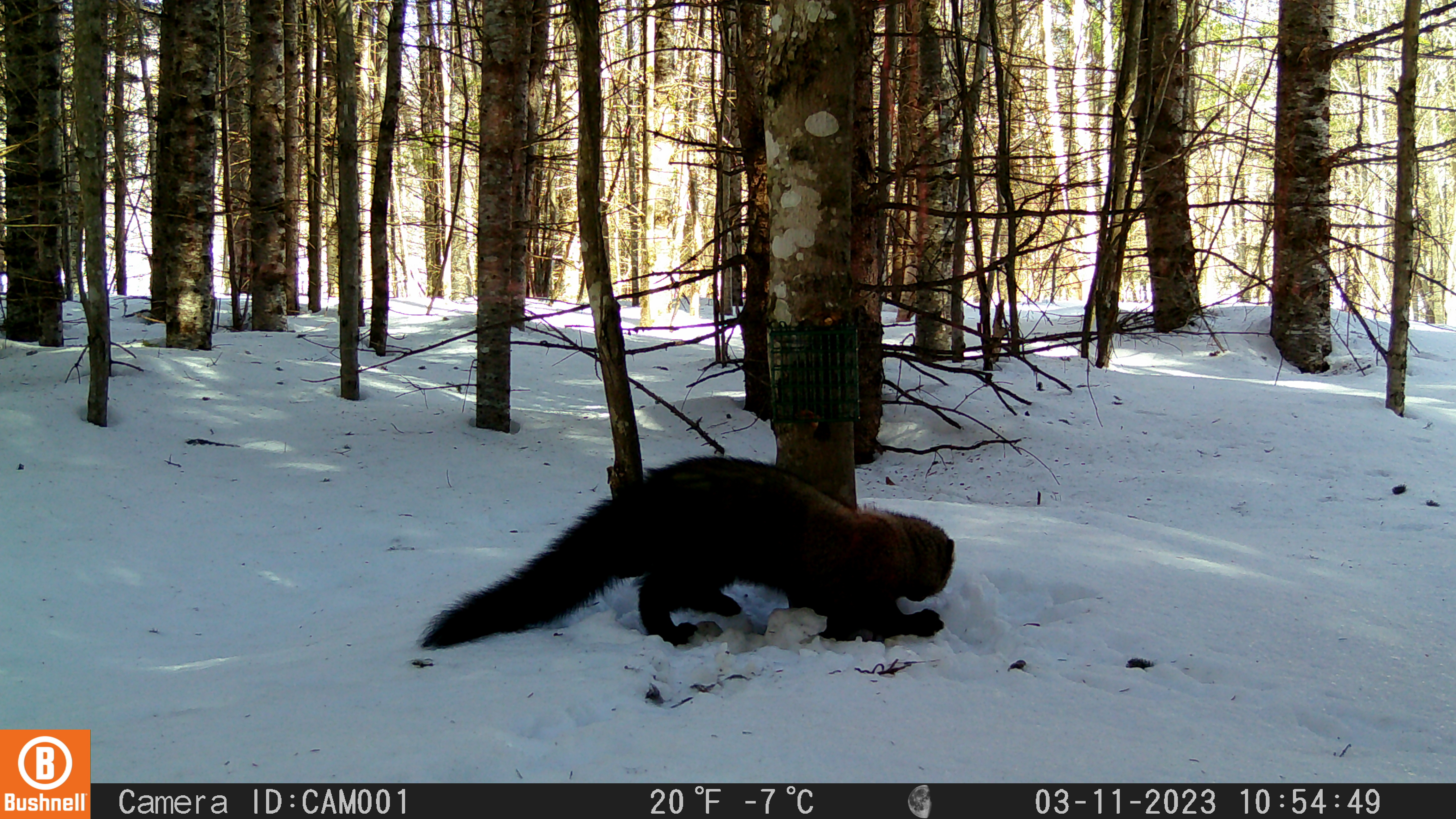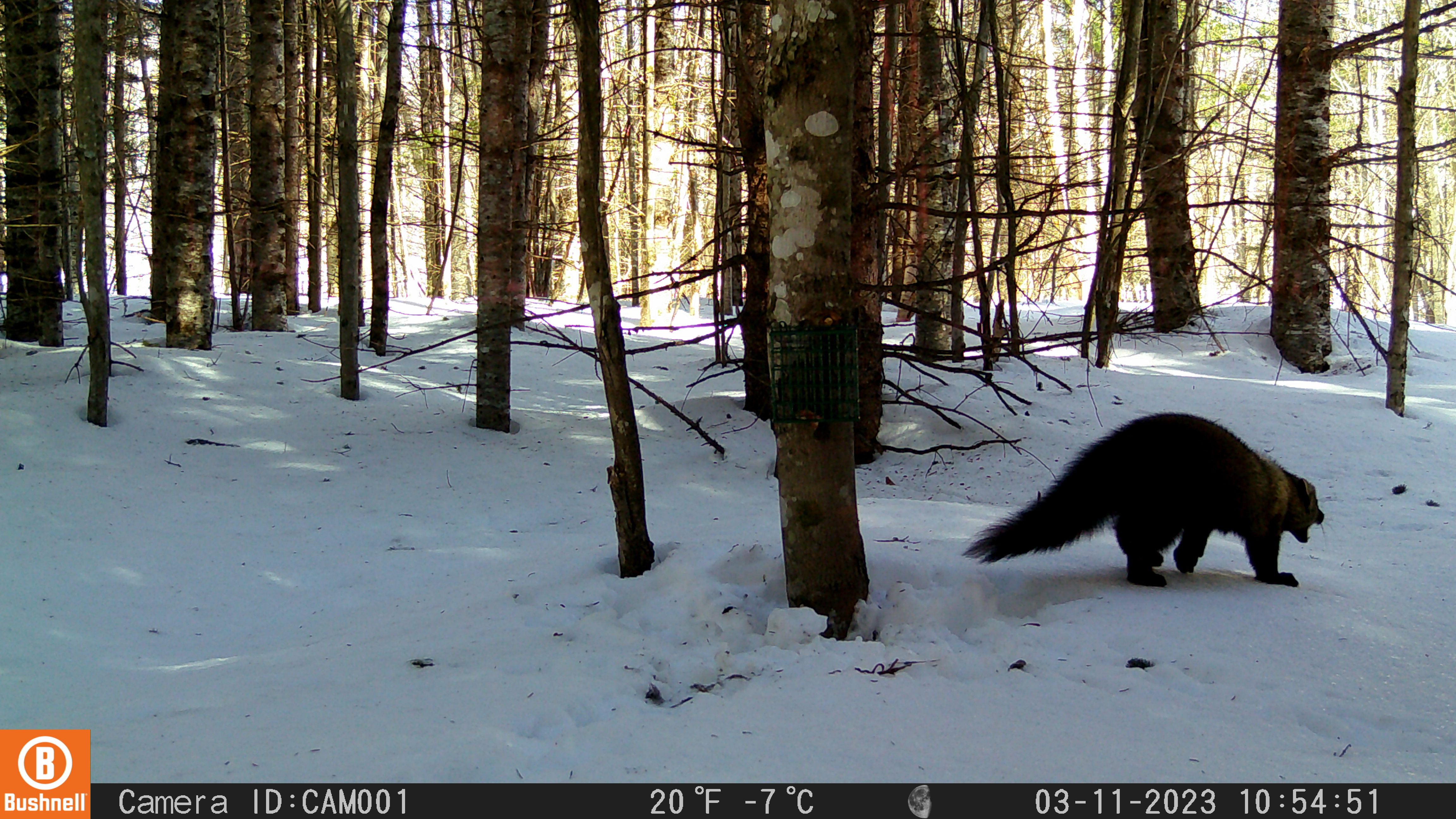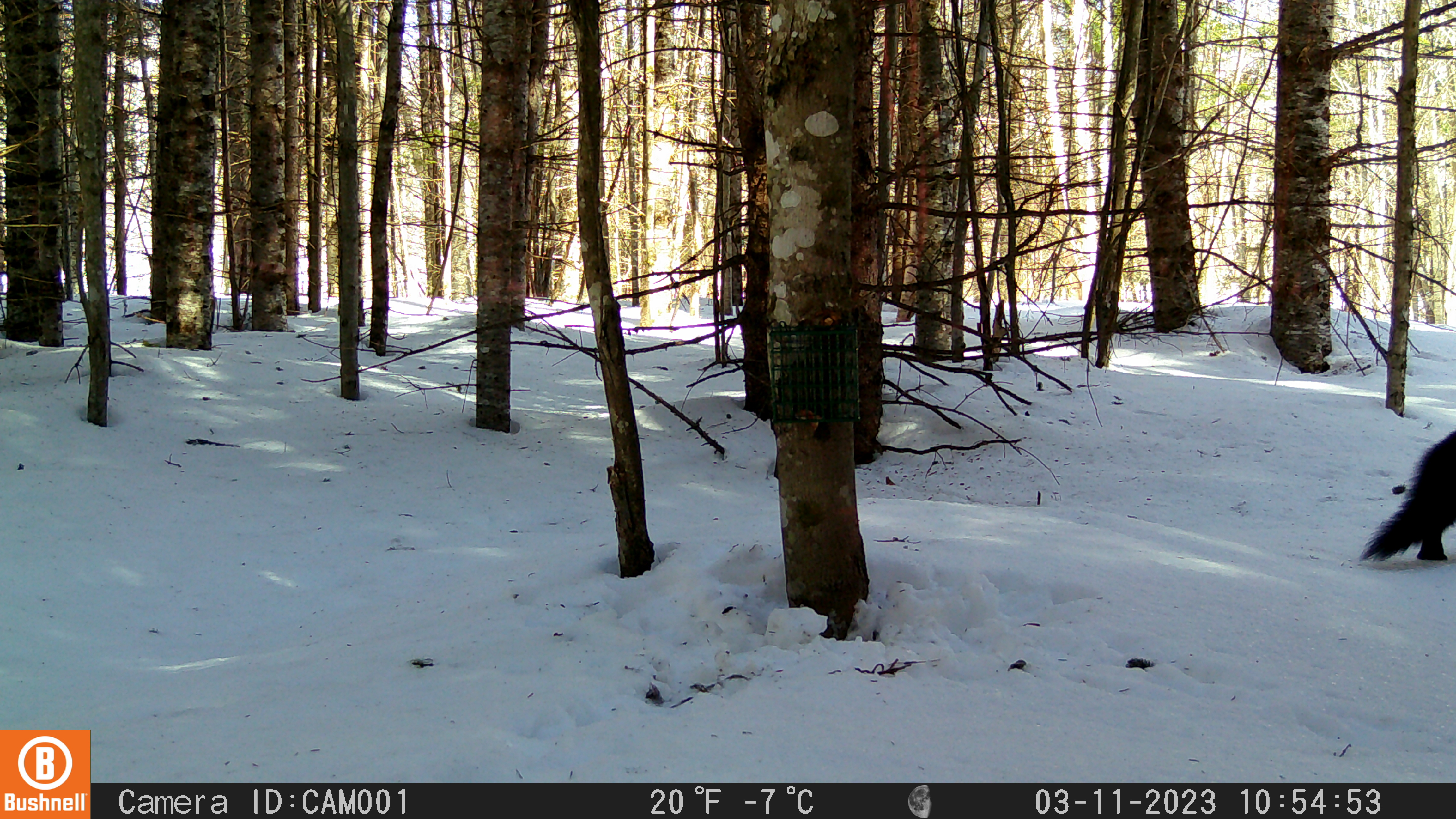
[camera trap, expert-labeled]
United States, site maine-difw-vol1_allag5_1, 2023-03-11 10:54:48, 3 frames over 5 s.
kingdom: Animalia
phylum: Chordata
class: Mammalia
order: Carnivora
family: Mustelidae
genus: Pekania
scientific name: Pekania pennanti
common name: fisher